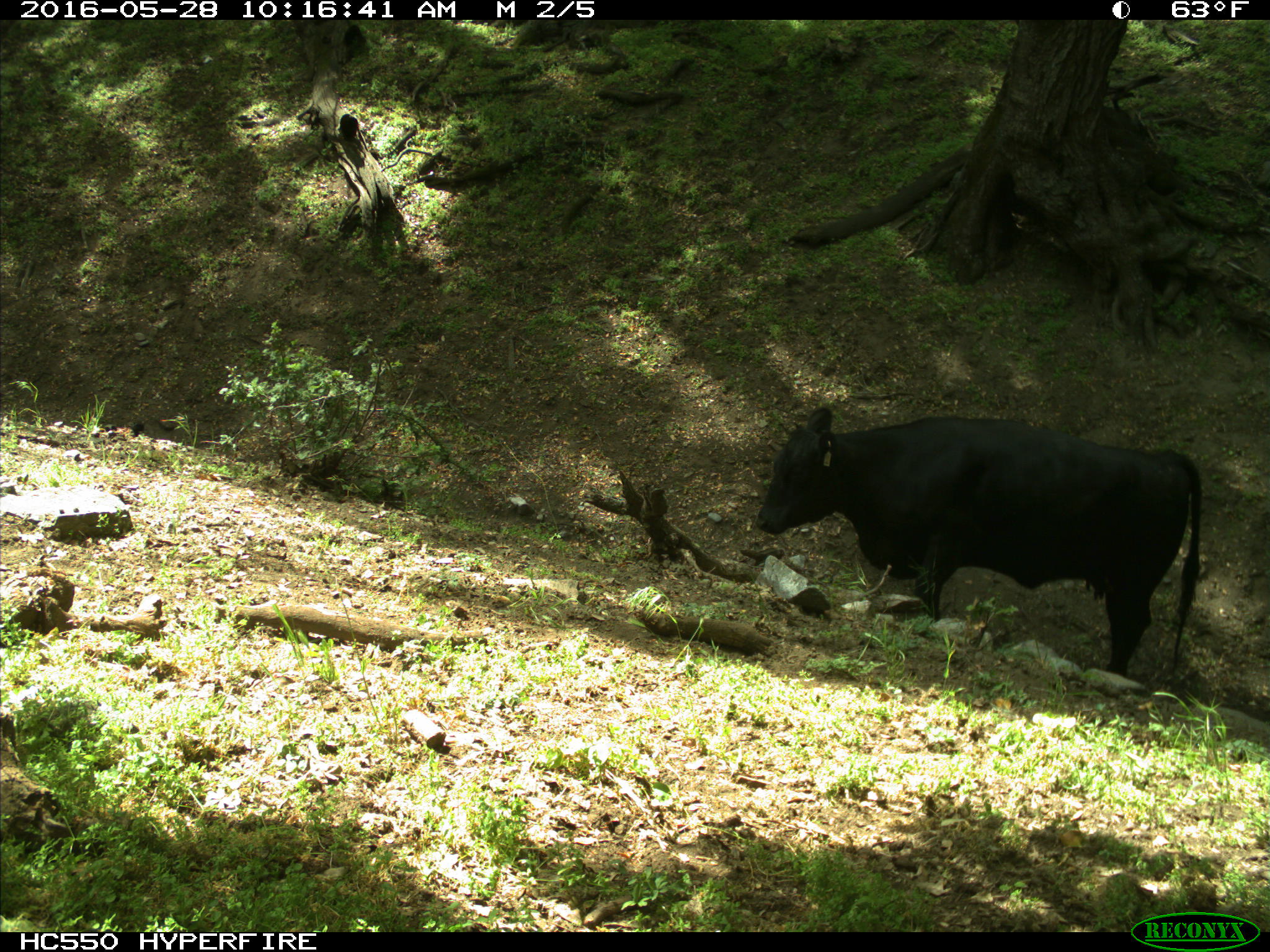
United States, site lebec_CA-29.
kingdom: Animalia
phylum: Chordata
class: Mammalia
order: Artiodactyla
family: Bovidae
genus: Bos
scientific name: Bos taurus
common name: domestic cow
Bos taurus (domestic cow).